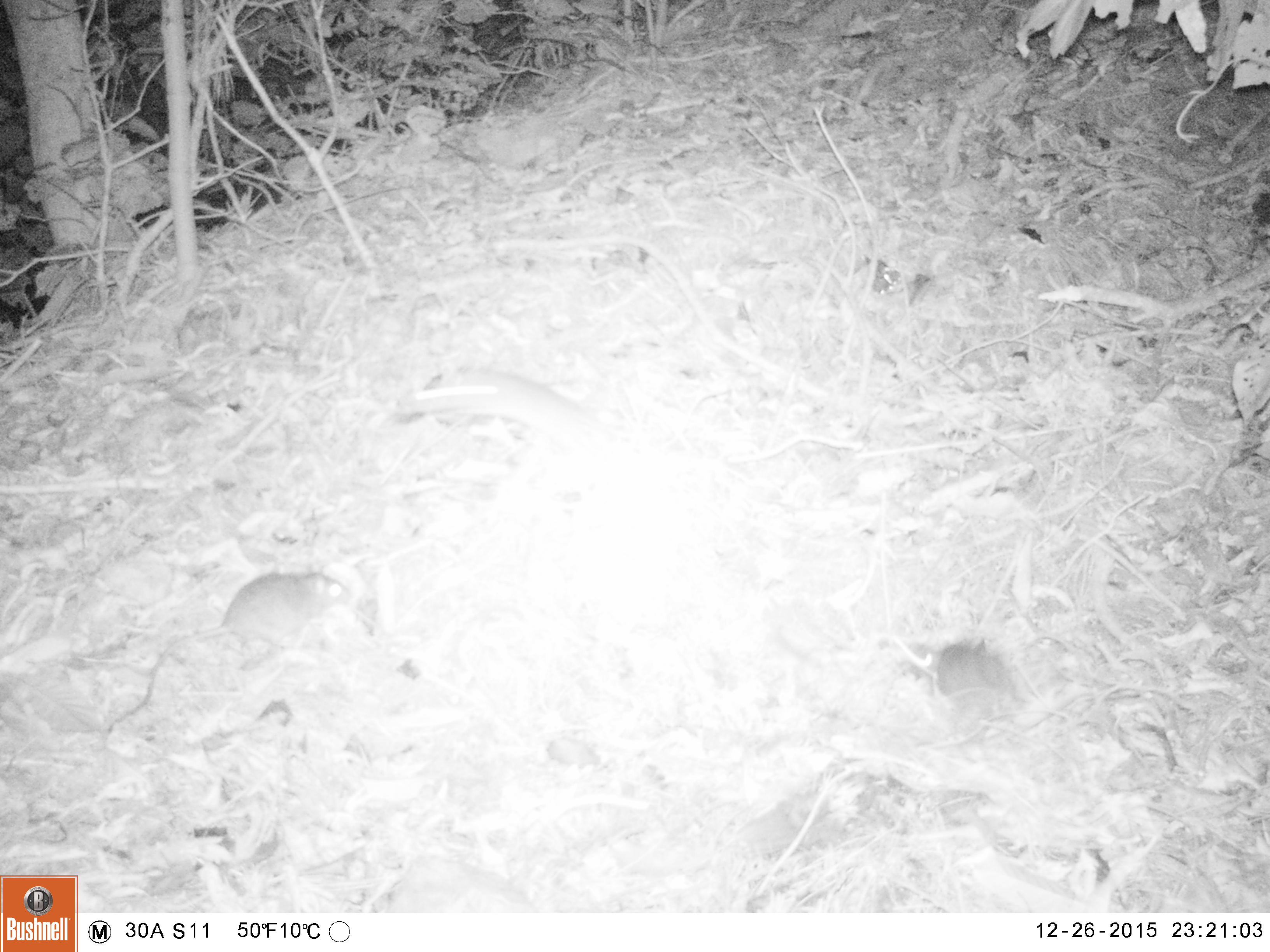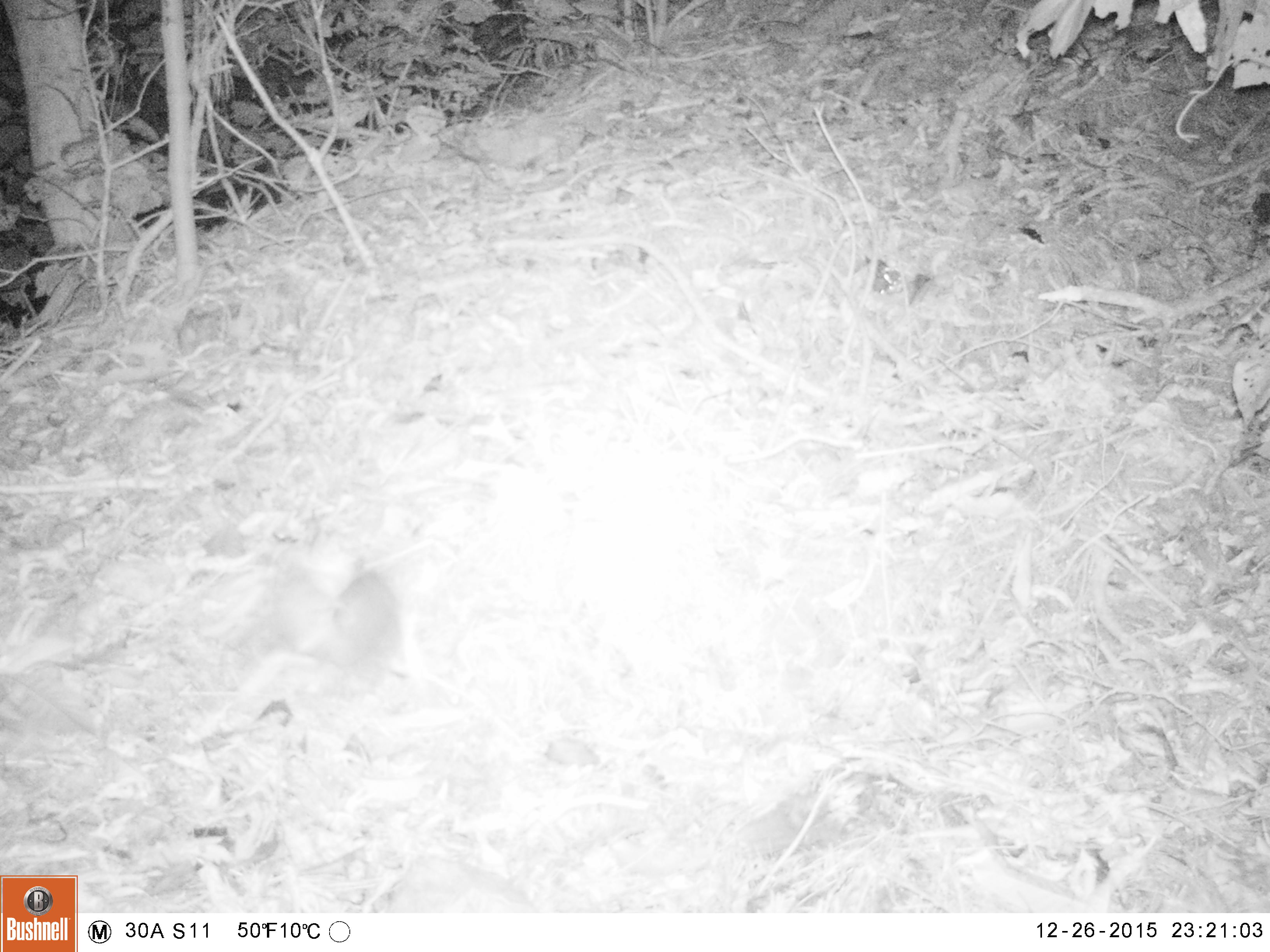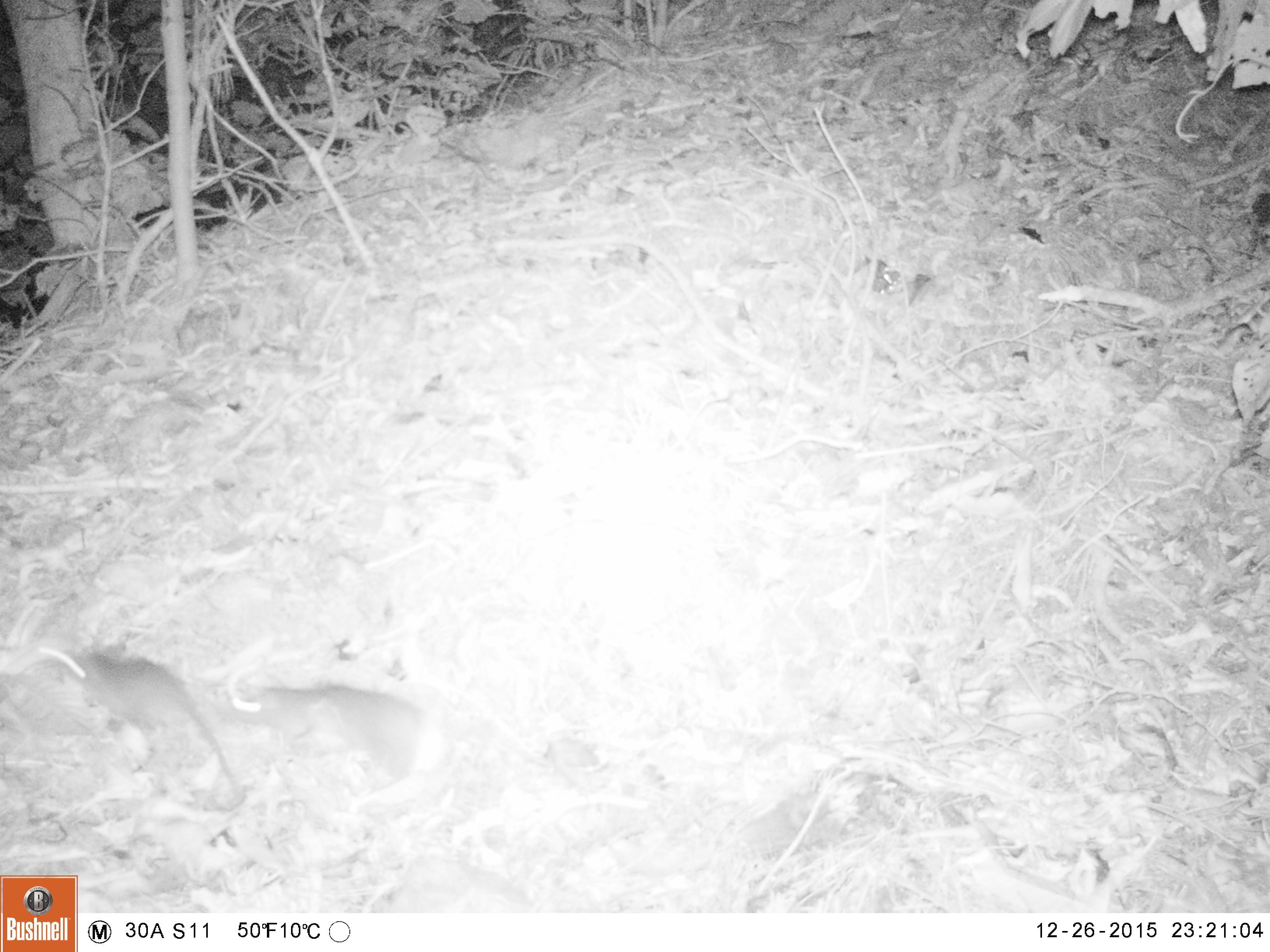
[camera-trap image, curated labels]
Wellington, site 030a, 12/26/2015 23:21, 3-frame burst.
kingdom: Animalia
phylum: Chordata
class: Mammalia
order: Rodentia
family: Muridae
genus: Rattus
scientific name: Rattus rattus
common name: ship rat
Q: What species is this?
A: Ship rat (Rattus rattus).